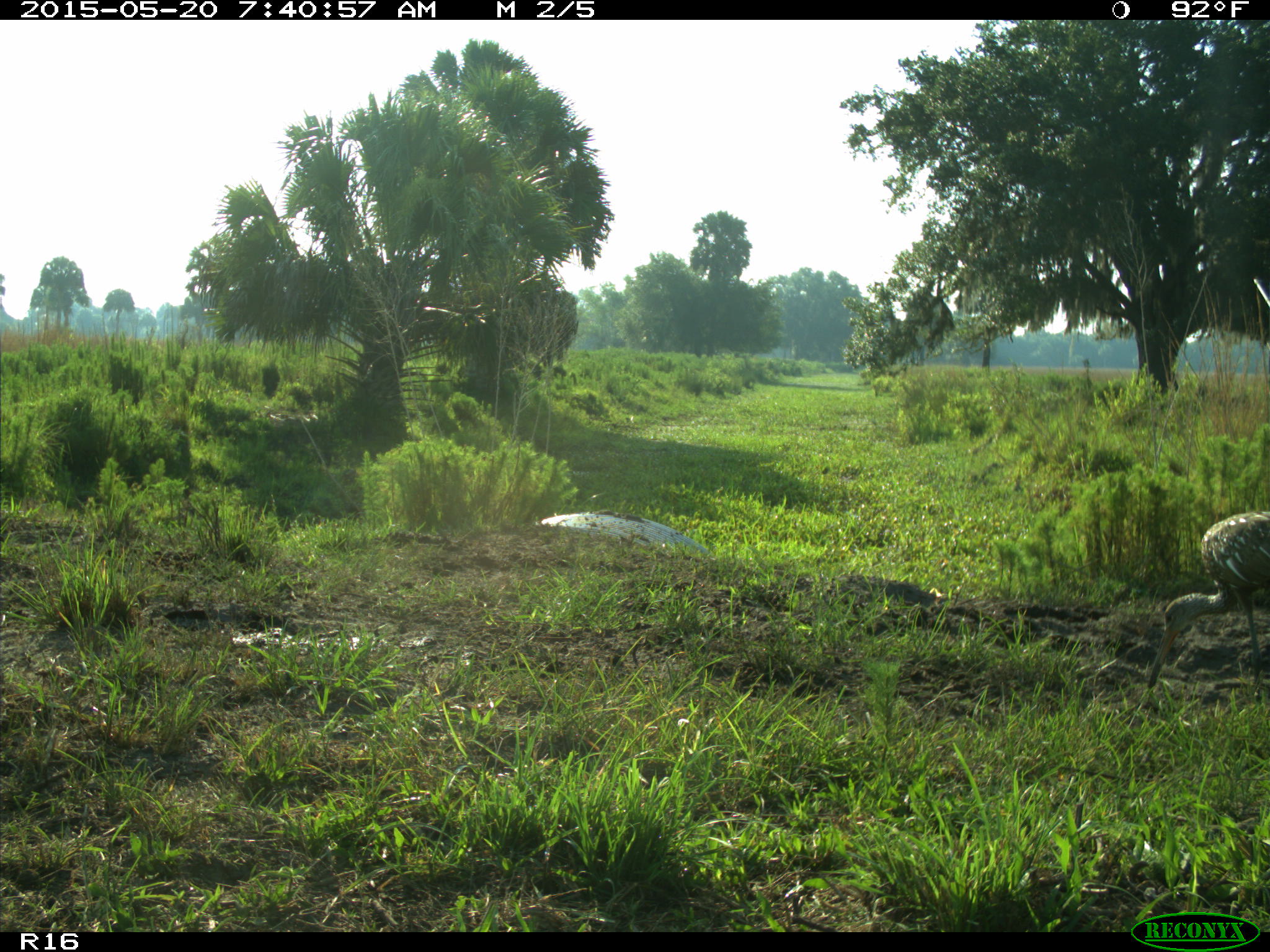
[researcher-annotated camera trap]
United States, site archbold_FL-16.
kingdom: Animalia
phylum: Chordata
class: Aves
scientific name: Aves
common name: birds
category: unidentified bird